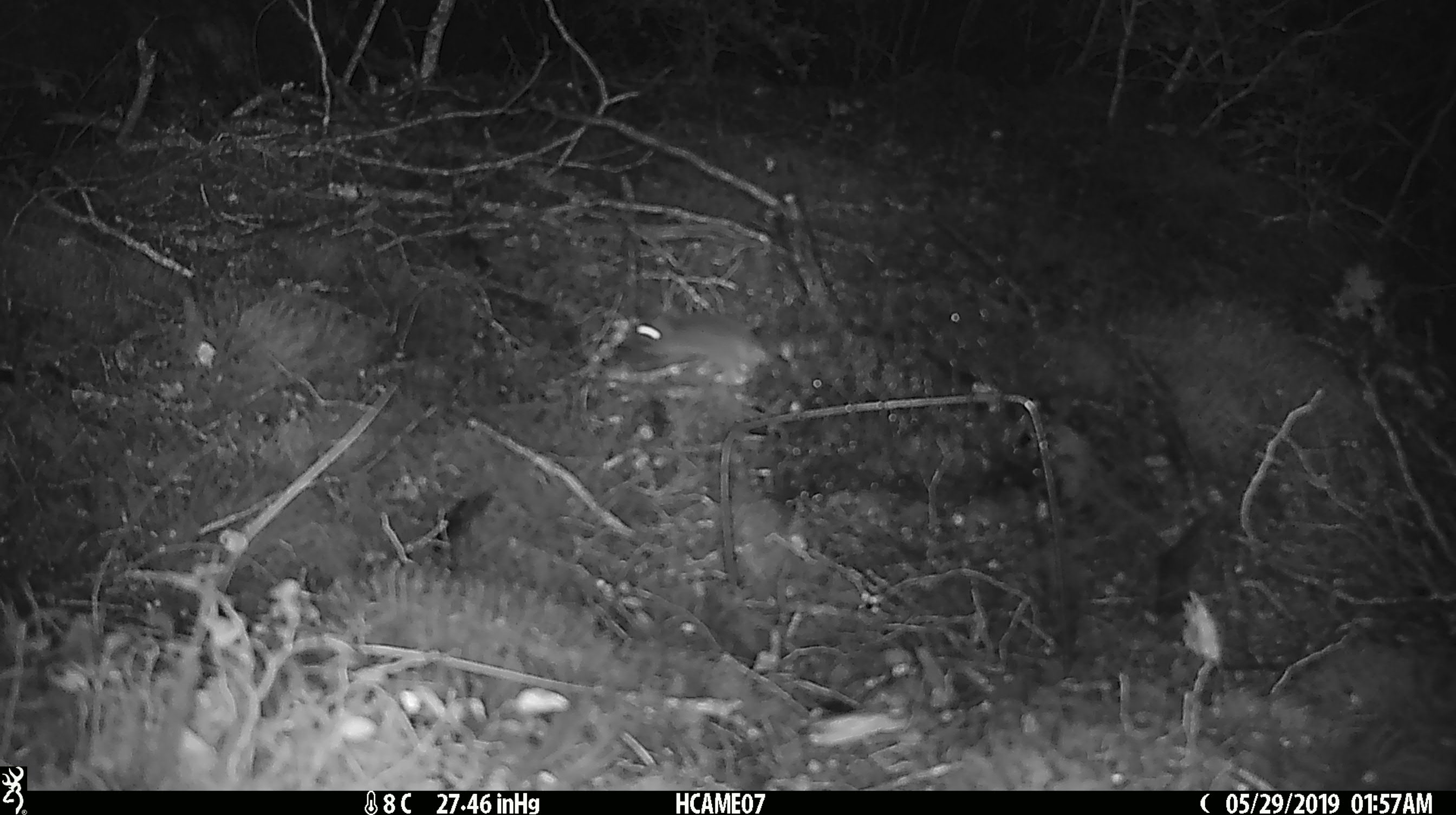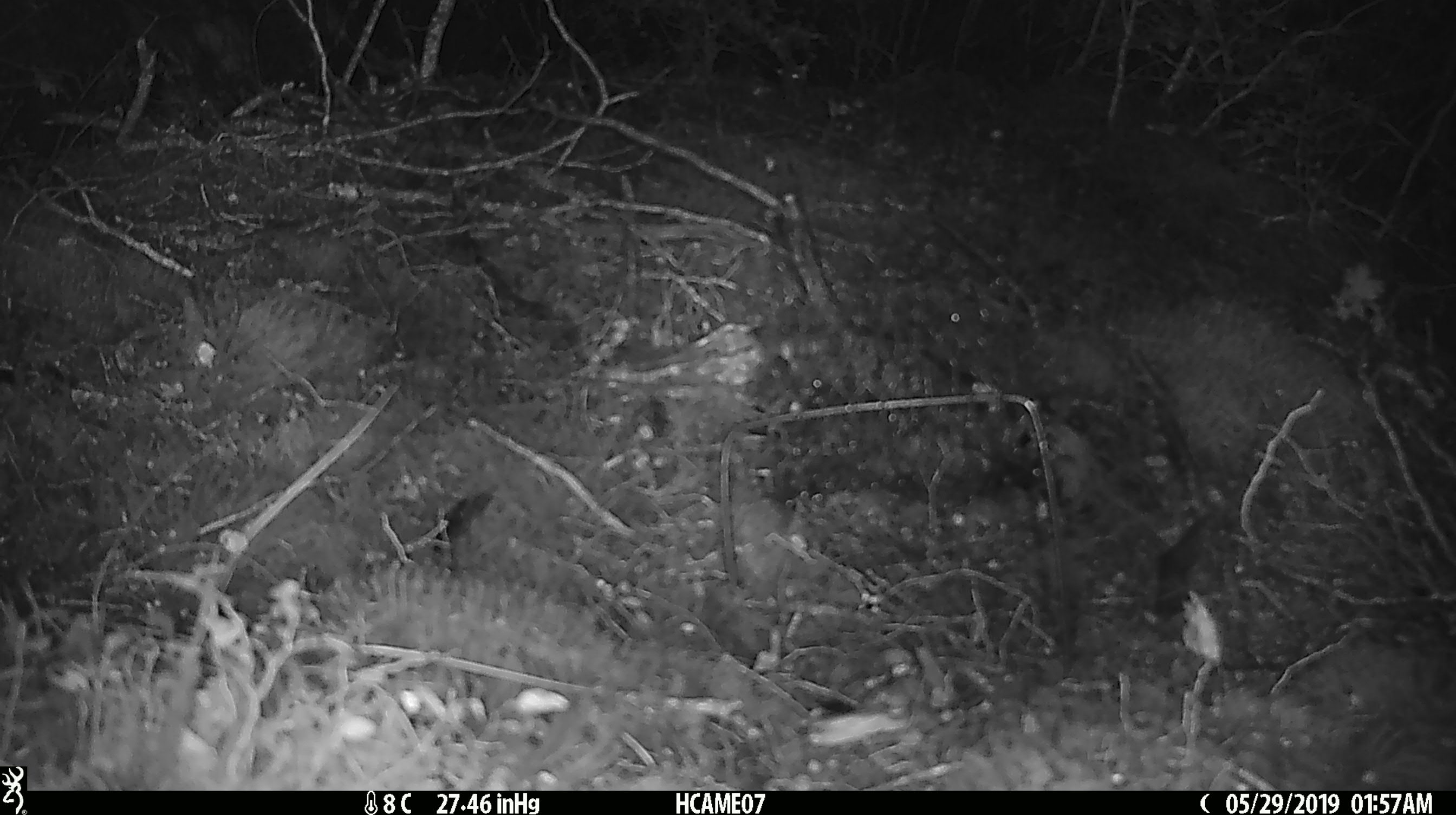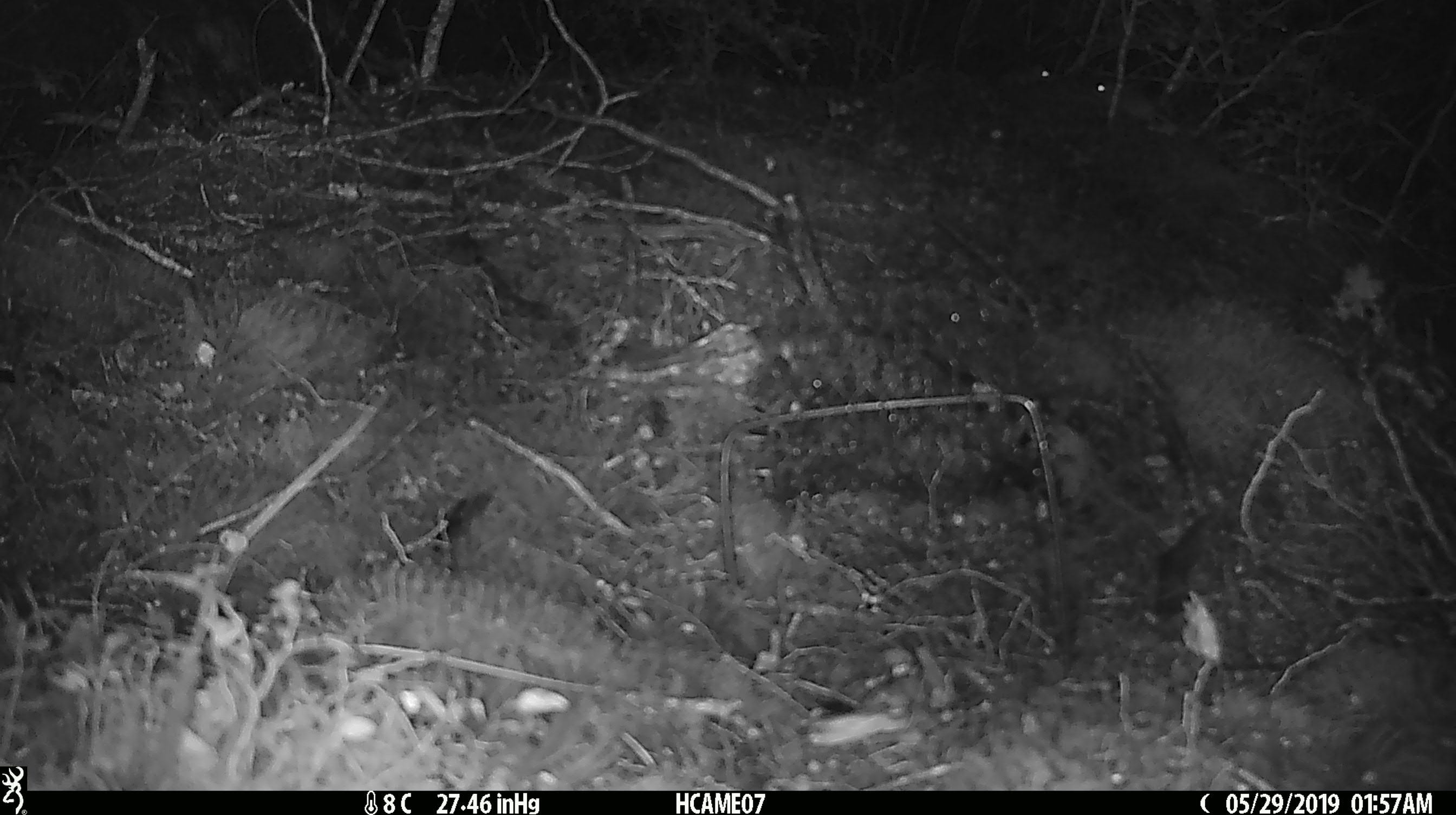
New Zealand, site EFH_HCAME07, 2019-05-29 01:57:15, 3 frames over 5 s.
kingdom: Animalia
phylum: Chordata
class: Mammalia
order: Rodentia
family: Muridae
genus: Mus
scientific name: Mus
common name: mouse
Mouse (Mus).